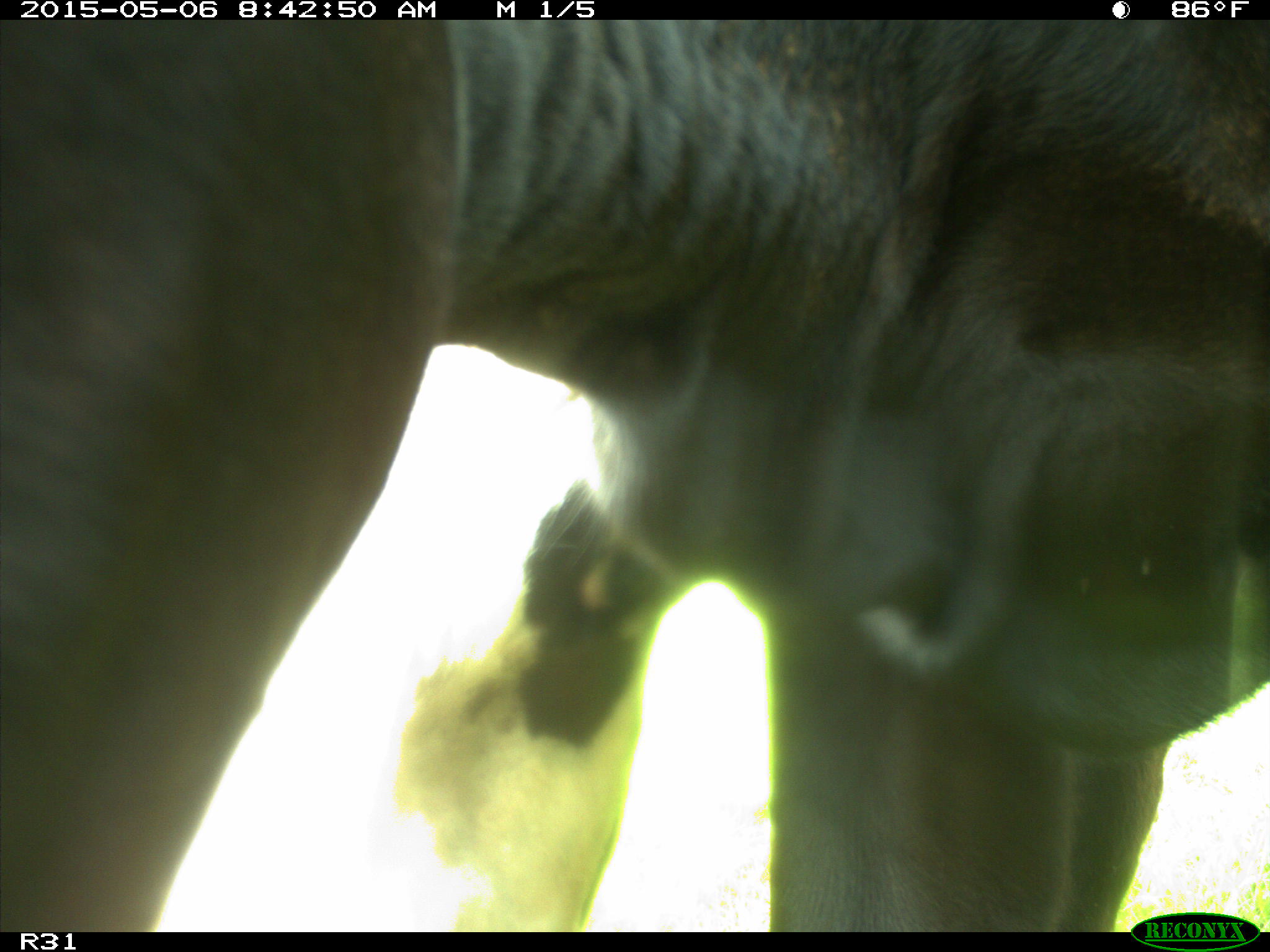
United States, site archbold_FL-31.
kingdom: Animalia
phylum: Chordata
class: Mammalia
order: Artiodactyla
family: Bovidae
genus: Bos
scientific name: Bos taurus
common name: domestic cow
Bos taurus (domestic cow).